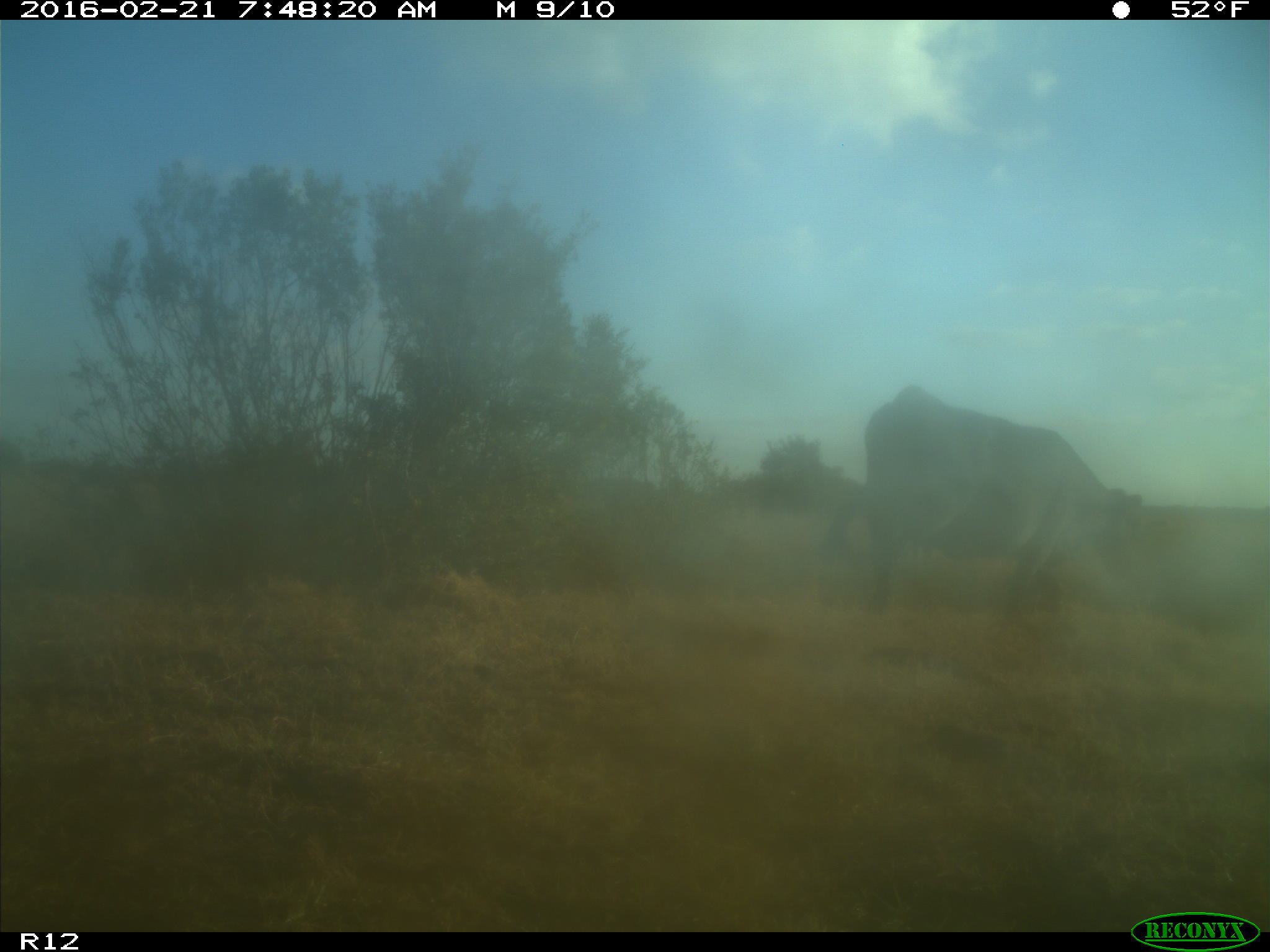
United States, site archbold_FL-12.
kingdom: Animalia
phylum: Chordata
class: Mammalia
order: Artiodactyla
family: Bovidae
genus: Bos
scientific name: Bos taurus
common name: domestic cow